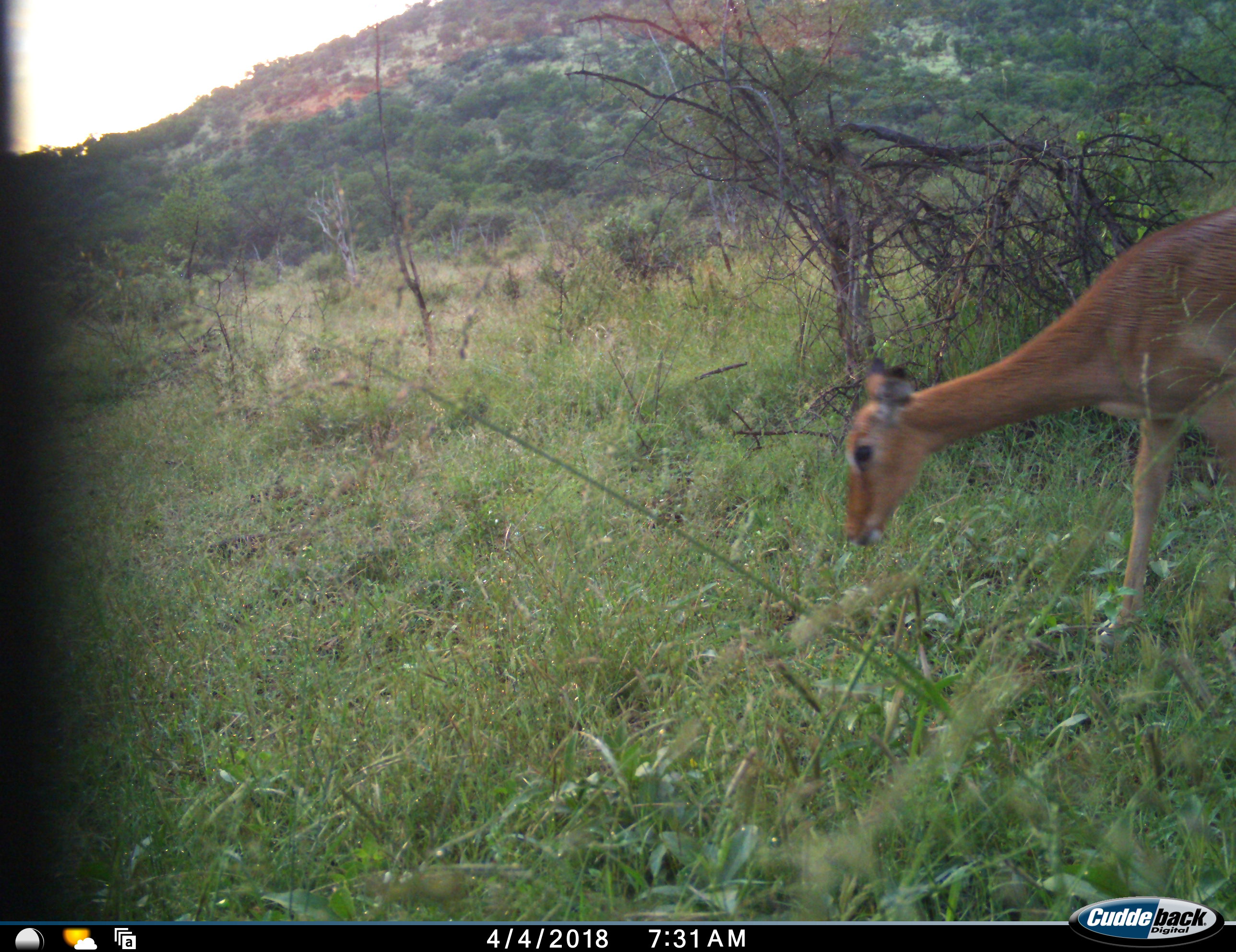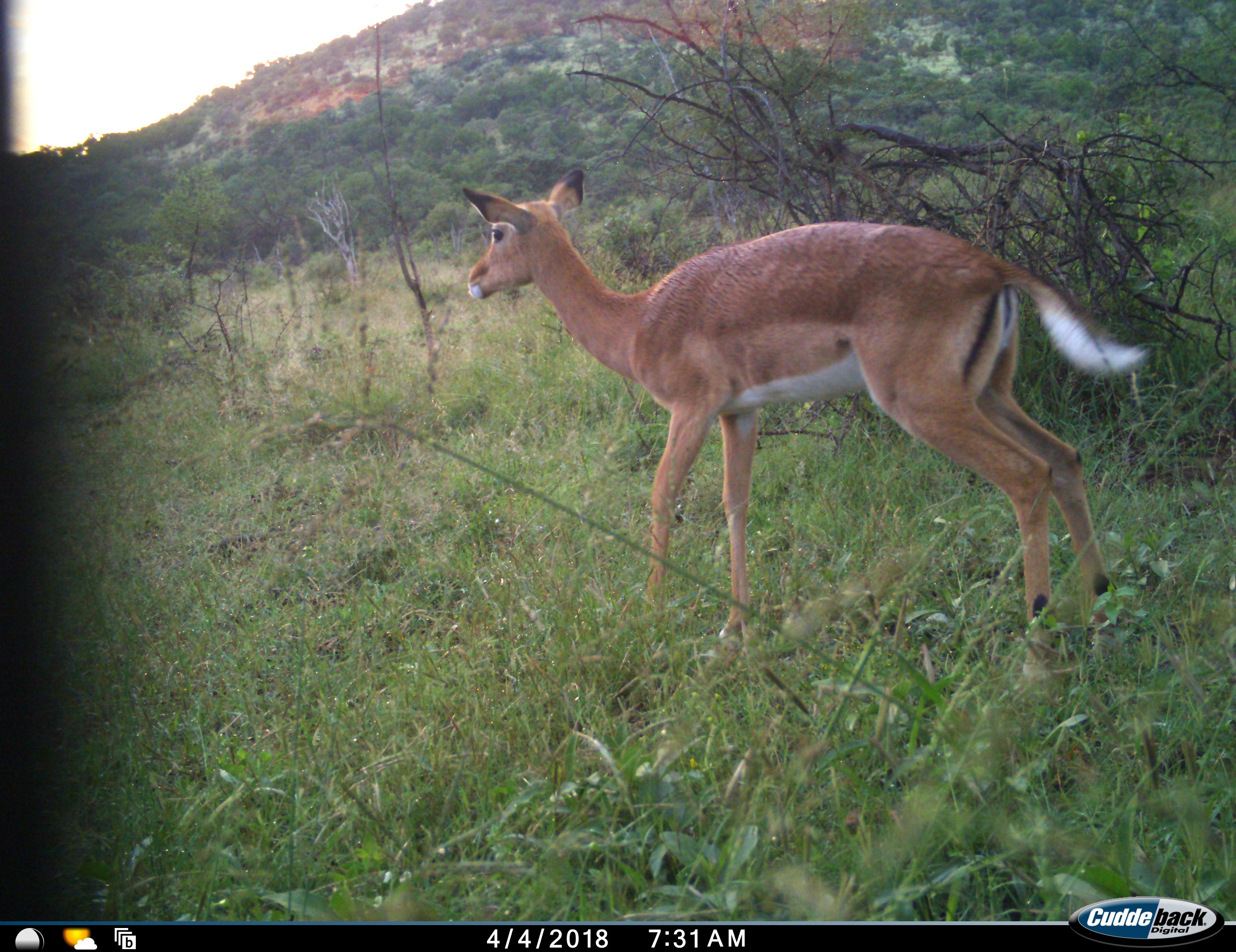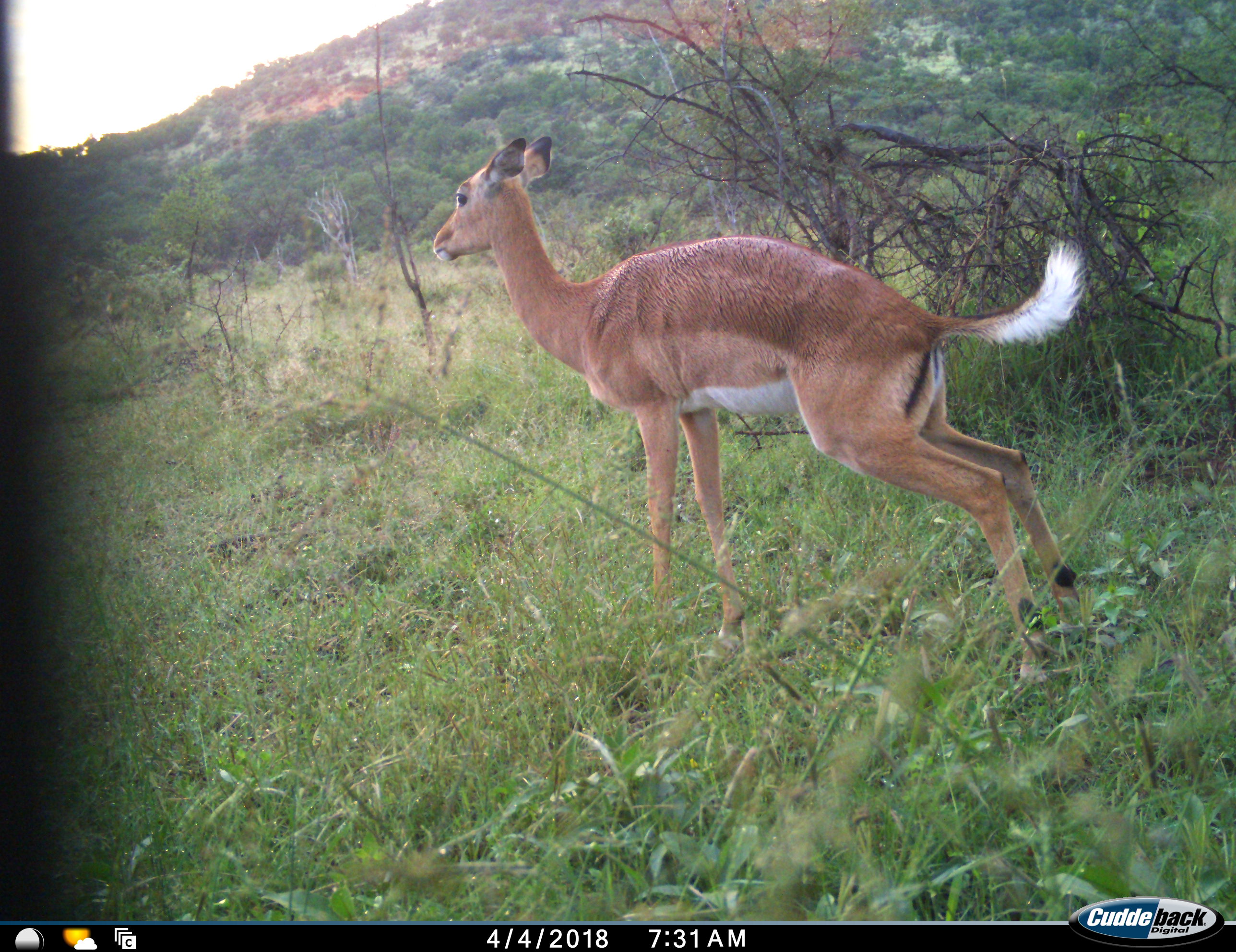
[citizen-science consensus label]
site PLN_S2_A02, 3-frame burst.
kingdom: Animalia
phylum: Chordata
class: Mammalia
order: Artiodactyla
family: Bovidae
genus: Aepyceros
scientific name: Aepyceros melampus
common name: impala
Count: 1.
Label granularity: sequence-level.